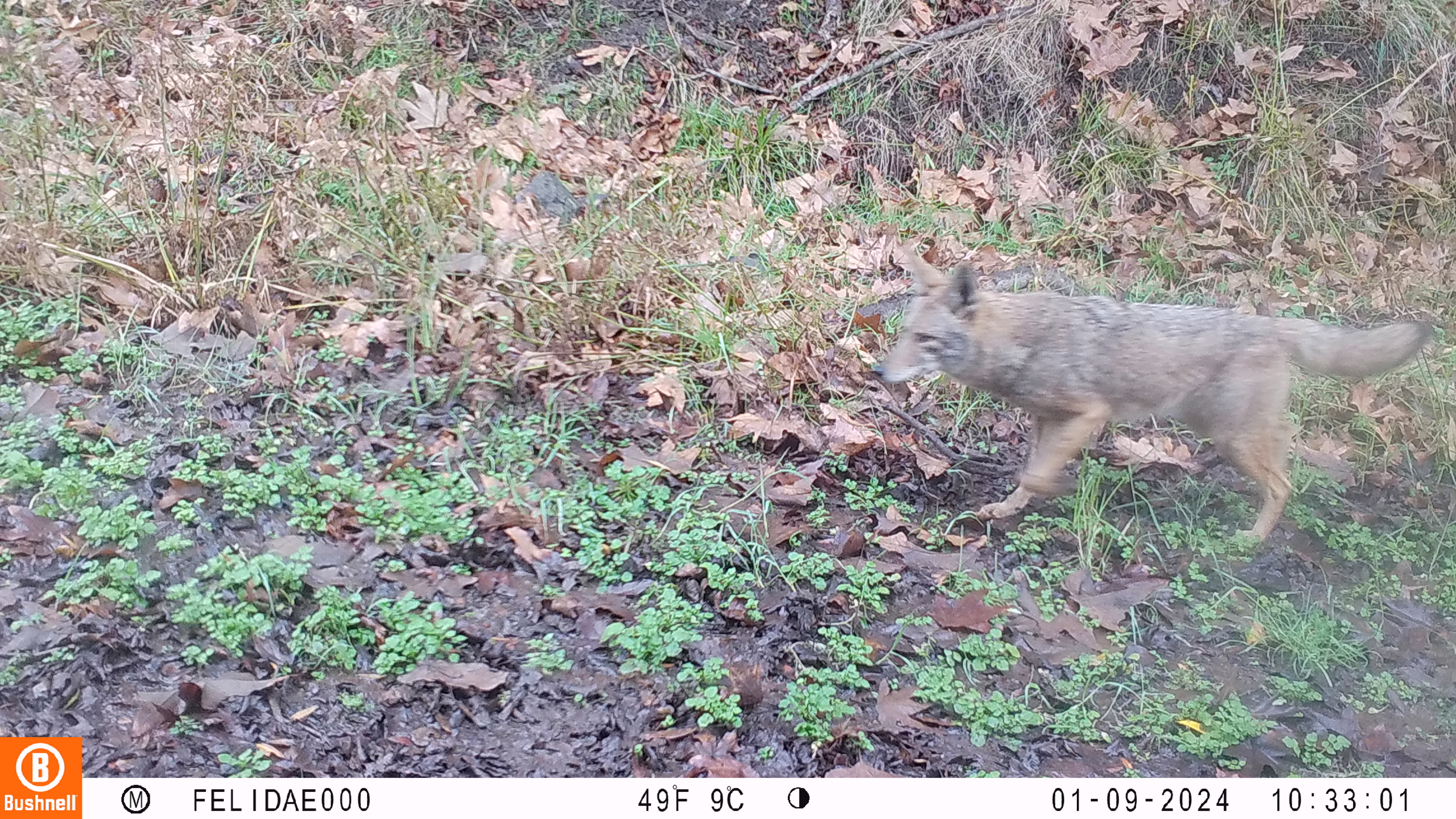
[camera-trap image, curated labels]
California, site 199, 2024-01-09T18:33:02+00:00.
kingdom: Animalia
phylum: Chordata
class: Mammalia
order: Carnivora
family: Canidae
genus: Canis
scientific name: Canis latrans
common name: coyote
Coyote (Canis latrans).